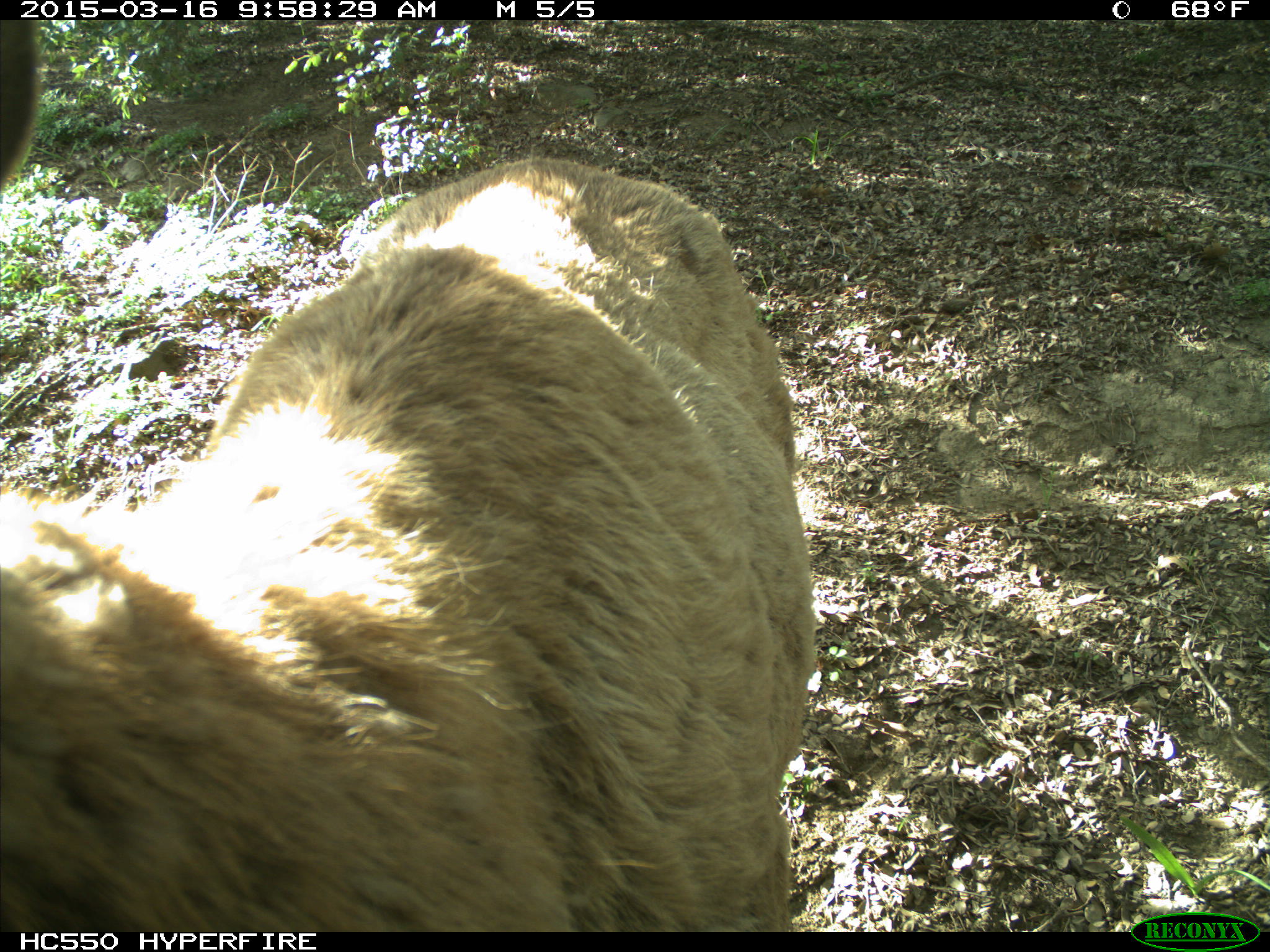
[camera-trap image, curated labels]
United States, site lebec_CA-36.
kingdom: Animalia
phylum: Chordata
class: Mammalia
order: Artiodactyla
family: Cervidae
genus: Cervus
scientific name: Cervus canadensis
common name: elk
Cervus canadensis (elk).